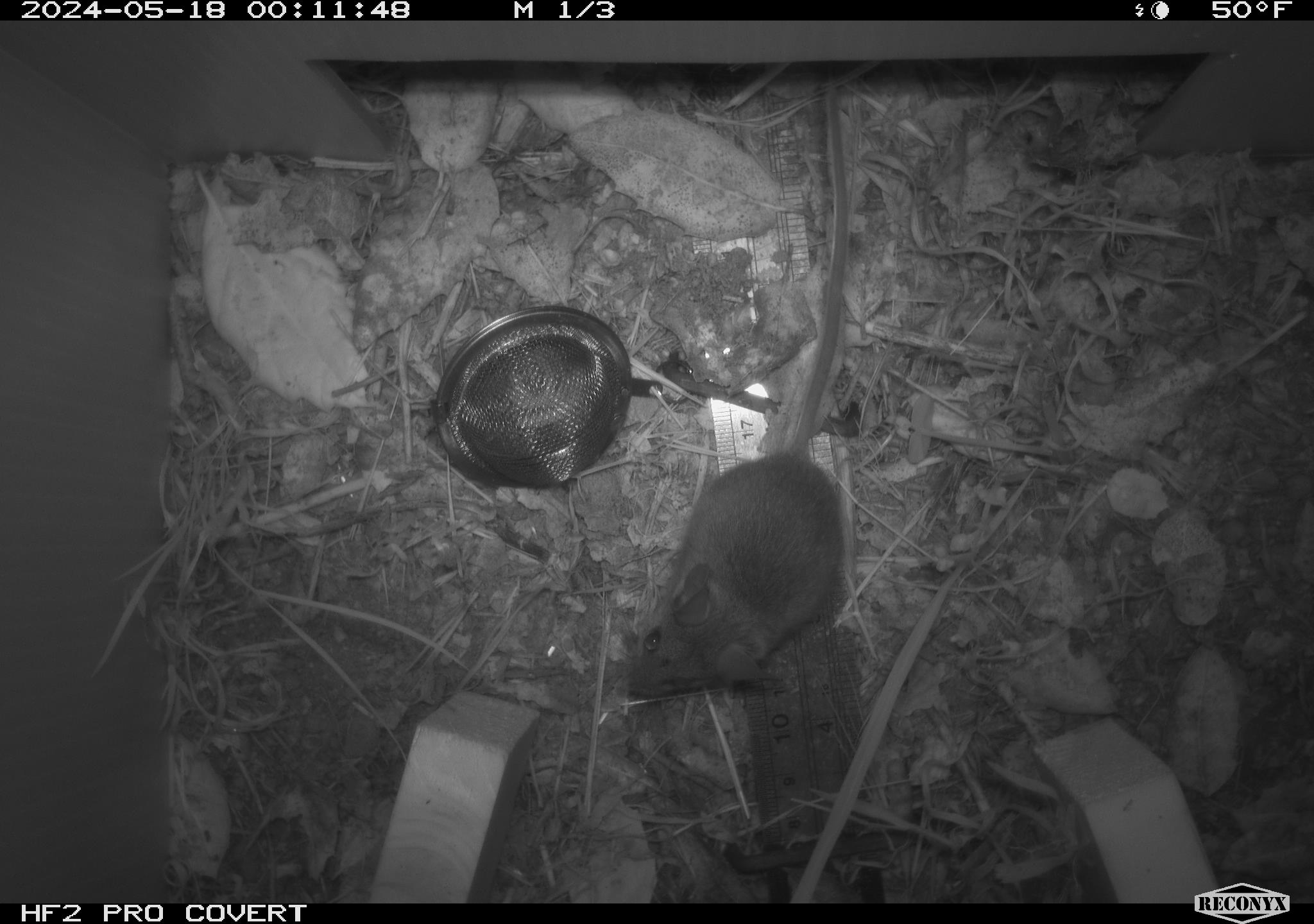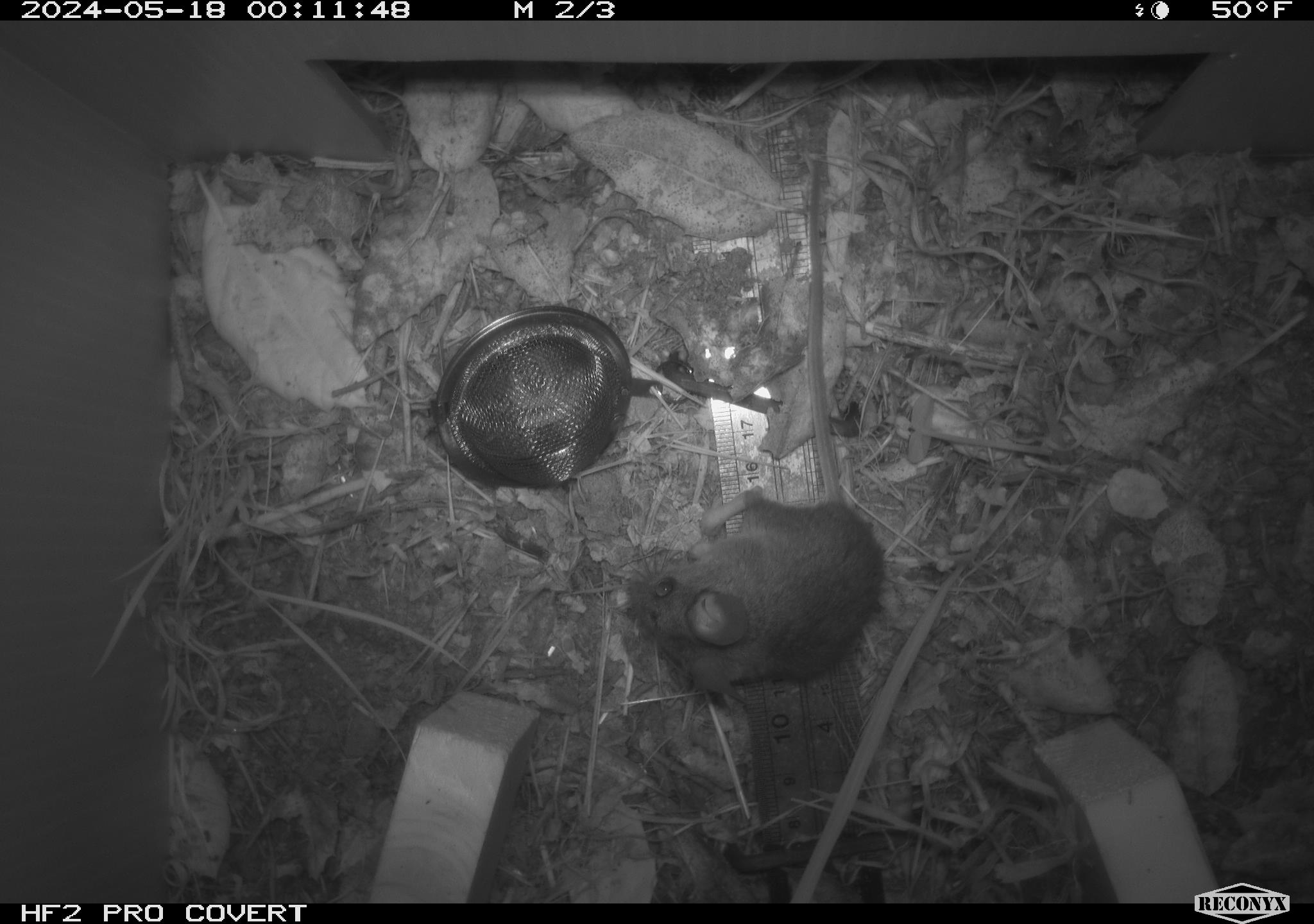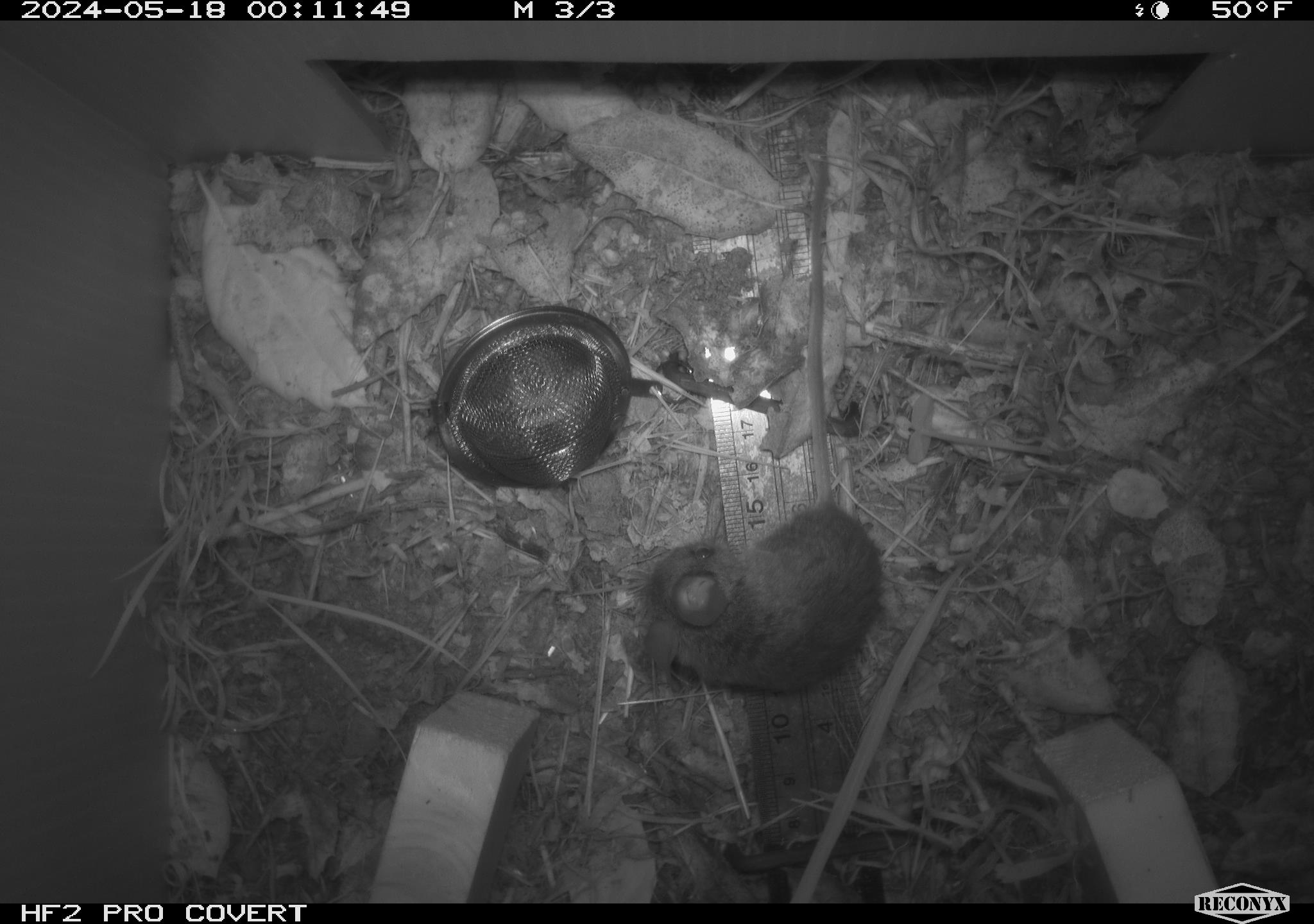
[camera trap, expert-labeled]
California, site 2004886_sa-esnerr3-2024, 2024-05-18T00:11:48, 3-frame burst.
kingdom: Animalia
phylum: Chordata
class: Mammalia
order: Rodentia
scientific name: Rodentia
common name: rodent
Rodent (Rodentia).